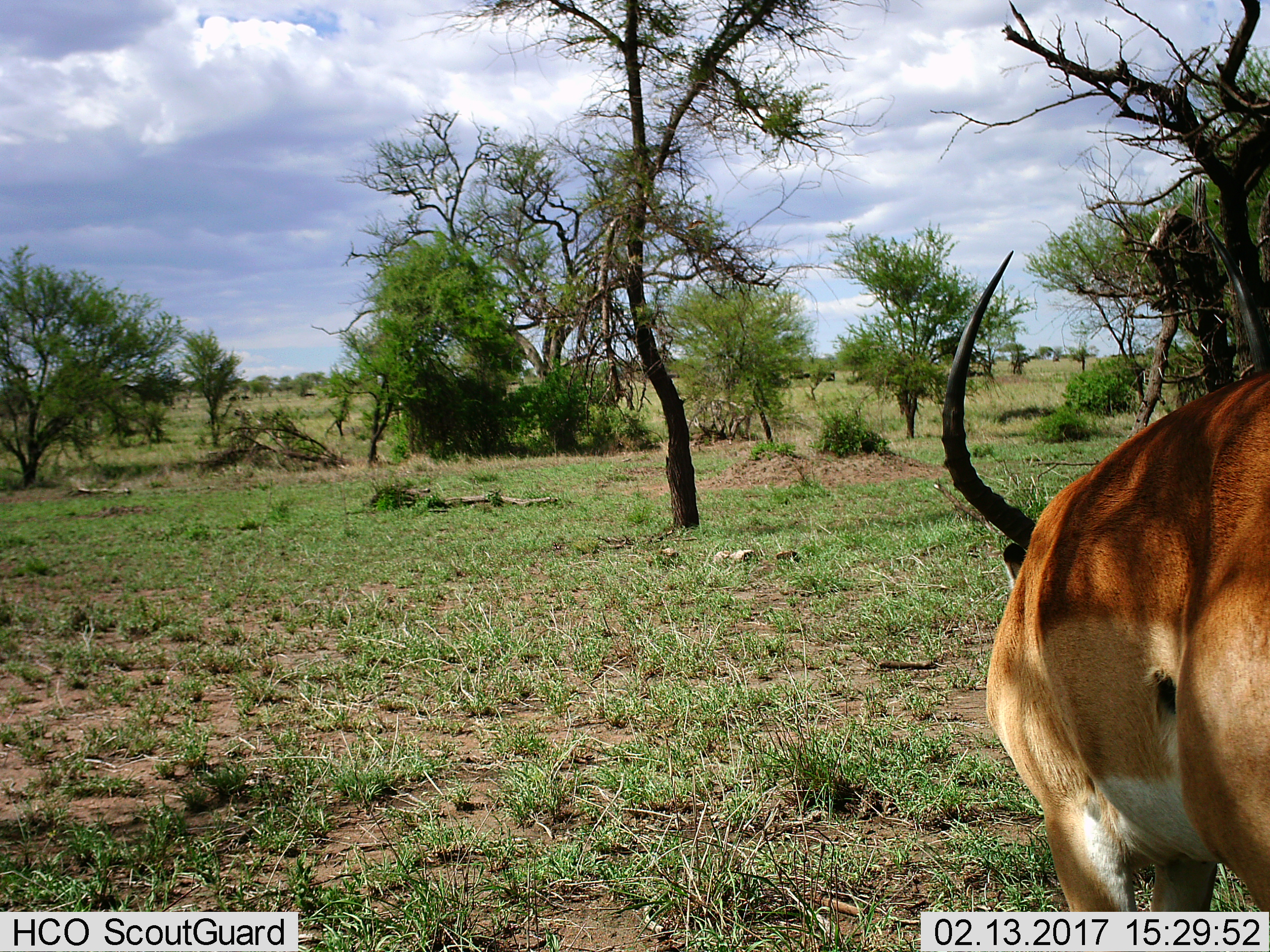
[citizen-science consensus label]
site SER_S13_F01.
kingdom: Animalia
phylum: Chordata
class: Mammalia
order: Artiodactyla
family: Bovidae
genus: Aepyceros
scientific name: Aepyceros melampus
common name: impala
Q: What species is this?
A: Impala (Aepyceros melampus).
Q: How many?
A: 1.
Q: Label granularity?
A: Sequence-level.